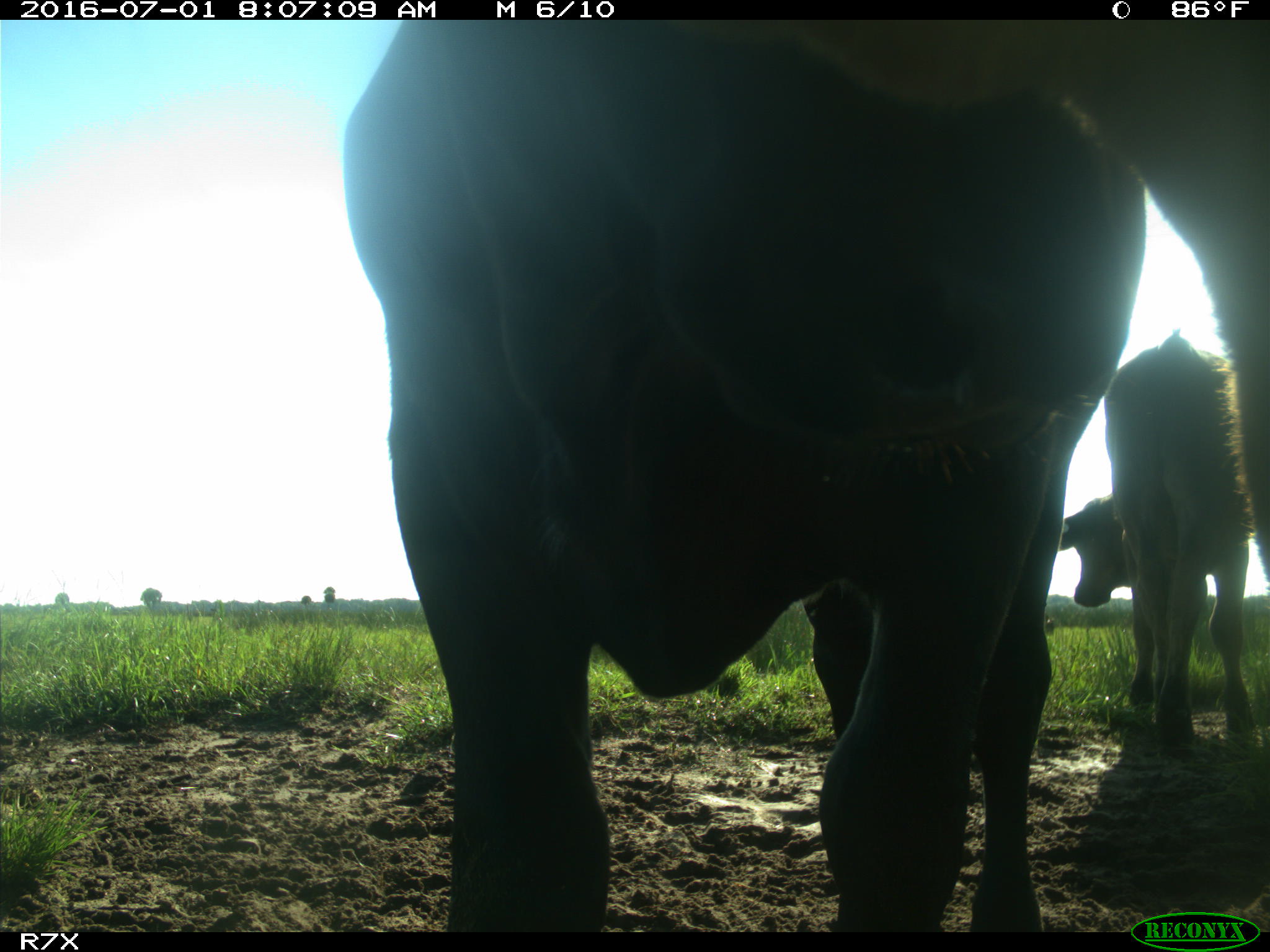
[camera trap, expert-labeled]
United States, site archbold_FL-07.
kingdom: Animalia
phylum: Chordata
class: Mammalia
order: Artiodactyla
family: Bovidae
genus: Bos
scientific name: Bos taurus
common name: domestic cow